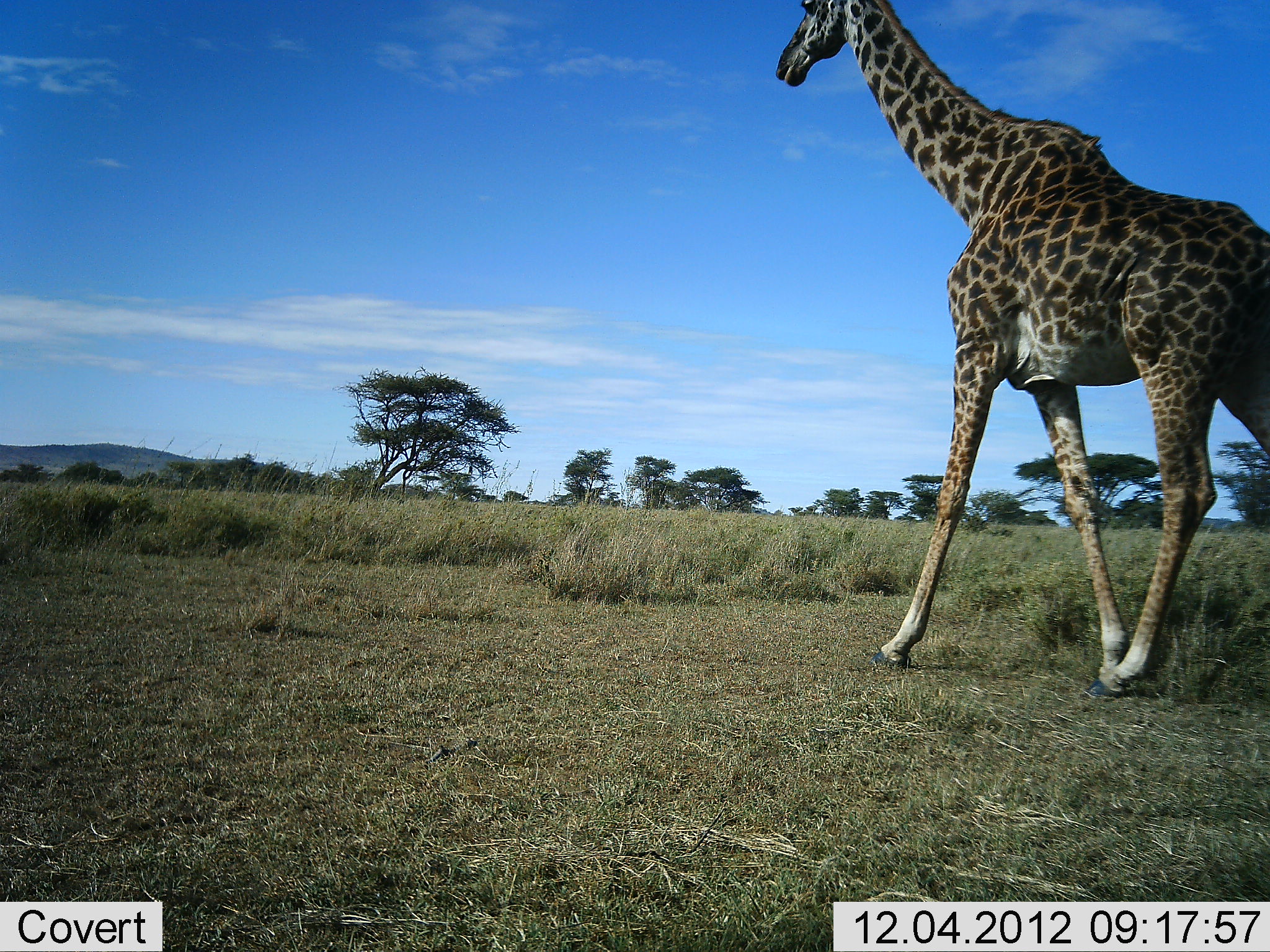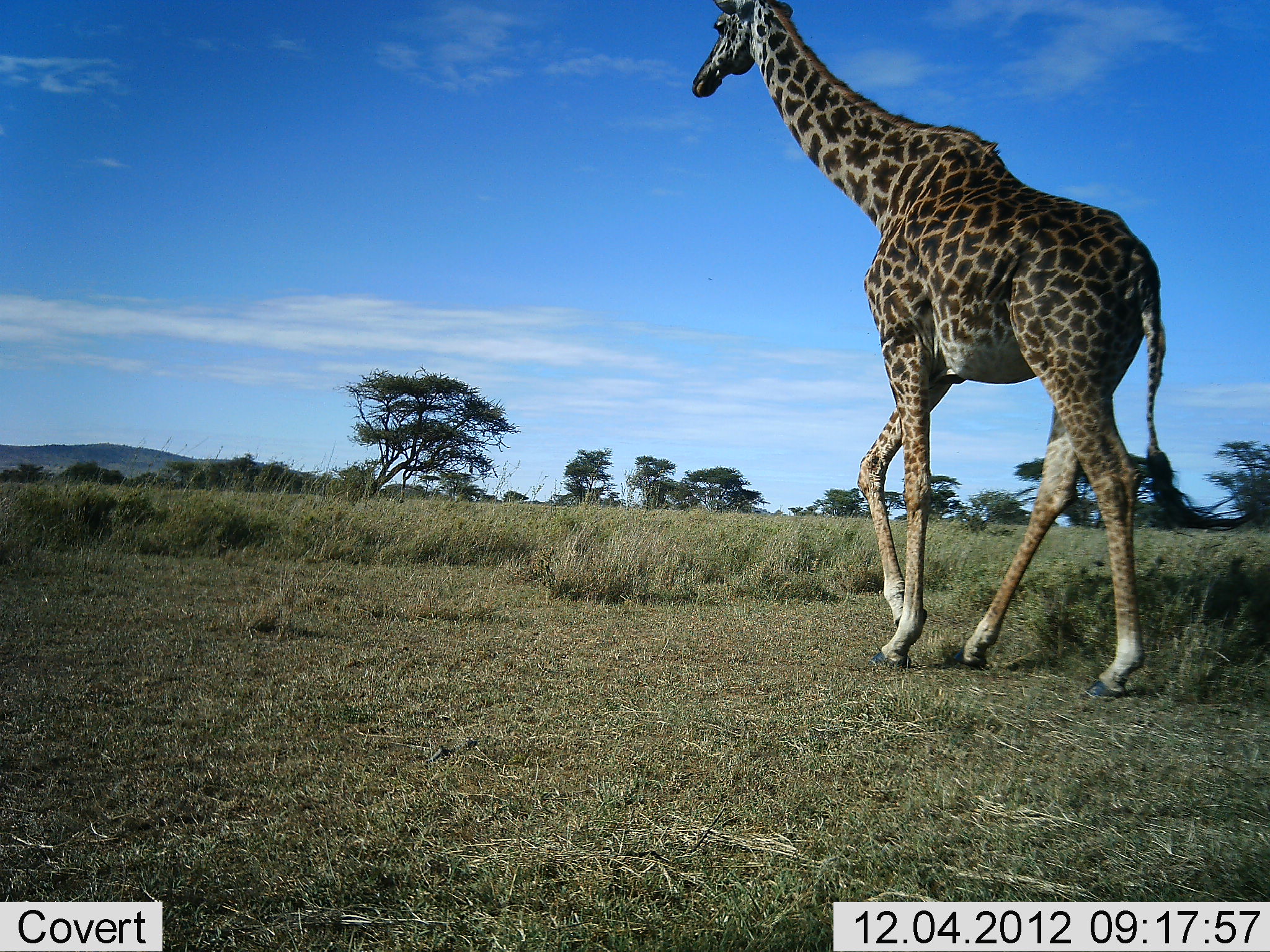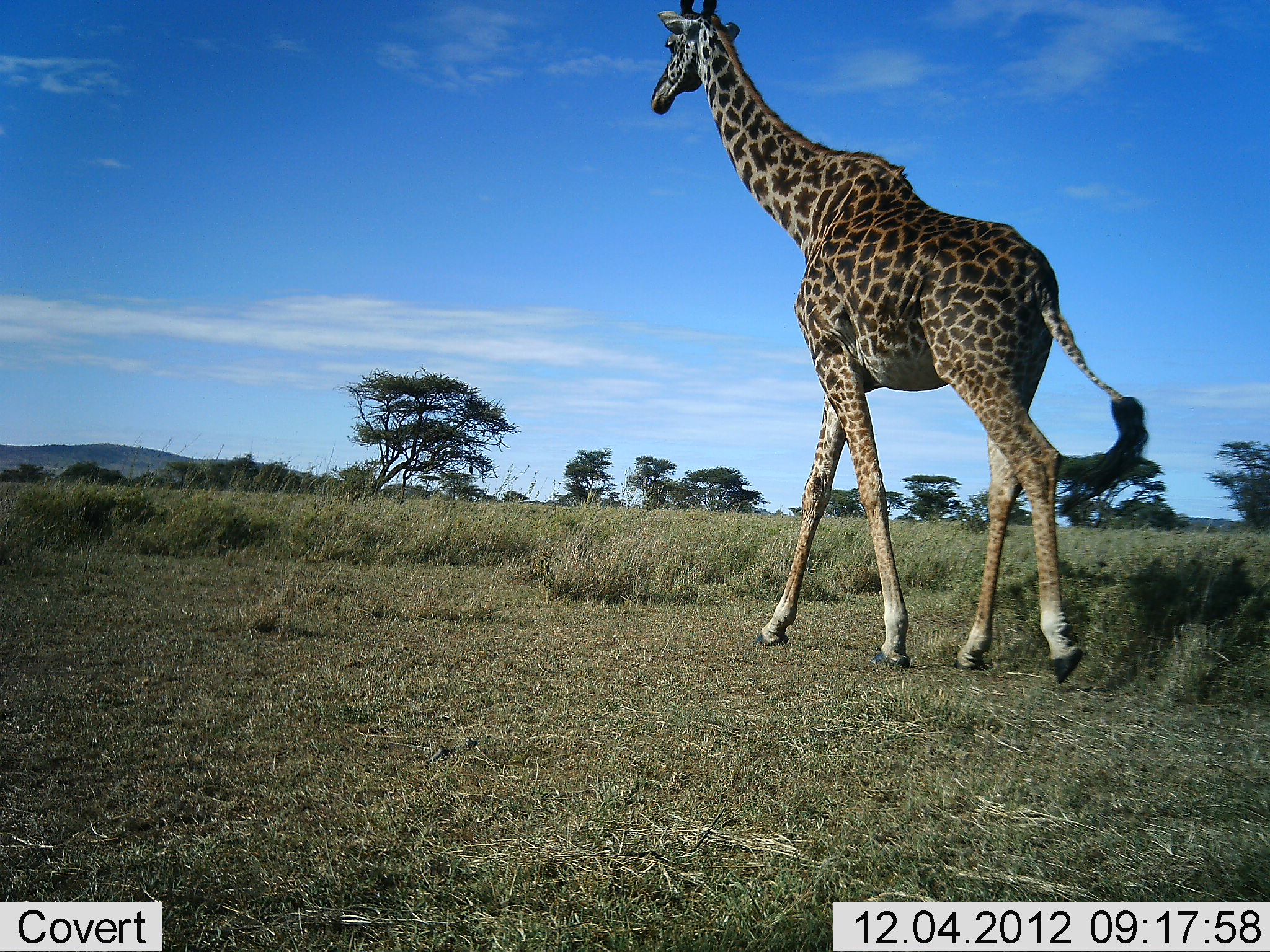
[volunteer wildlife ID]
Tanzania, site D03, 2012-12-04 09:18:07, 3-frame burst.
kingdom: Animalia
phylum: Chordata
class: Mammalia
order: Artiodactyla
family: Giraffidae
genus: Giraffa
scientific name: Giraffa camelopardalis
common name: giraffe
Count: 1.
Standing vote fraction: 0%.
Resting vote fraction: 0%.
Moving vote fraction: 100%.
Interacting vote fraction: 0%.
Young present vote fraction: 0%.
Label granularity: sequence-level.